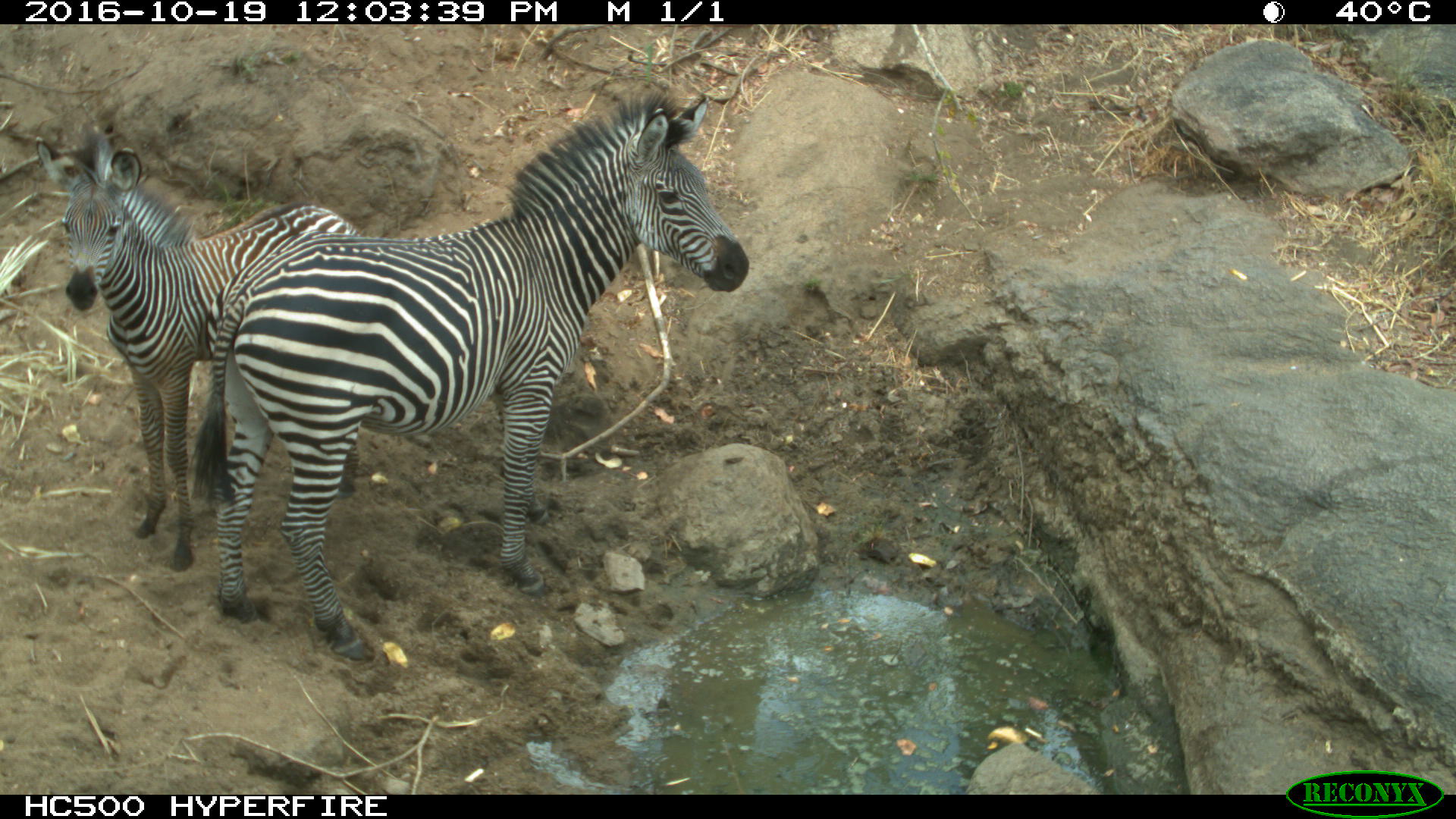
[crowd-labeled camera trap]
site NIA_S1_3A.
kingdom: Animalia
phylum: Chordata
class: Mammalia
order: Perissodactyla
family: Equidae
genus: Equus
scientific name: Equus quagga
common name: plains zebra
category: zebraplains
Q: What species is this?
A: Zebraplains (plains zebra) (Equus quagga).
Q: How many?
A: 2.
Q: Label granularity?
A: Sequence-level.